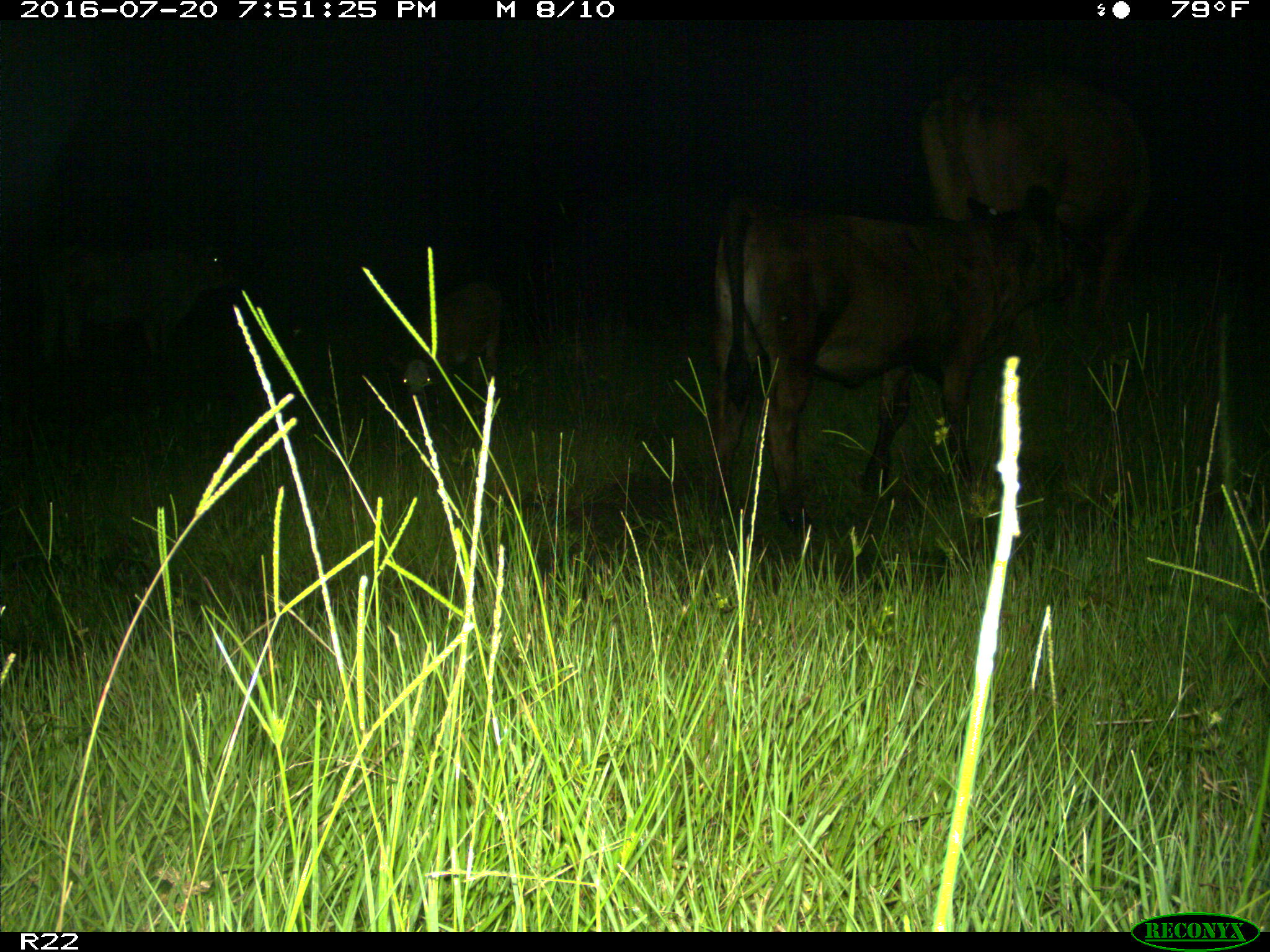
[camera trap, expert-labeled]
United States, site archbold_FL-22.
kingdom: Animalia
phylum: Chordata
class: Mammalia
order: Artiodactyla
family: Bovidae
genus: Bos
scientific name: Bos taurus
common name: domestic cow